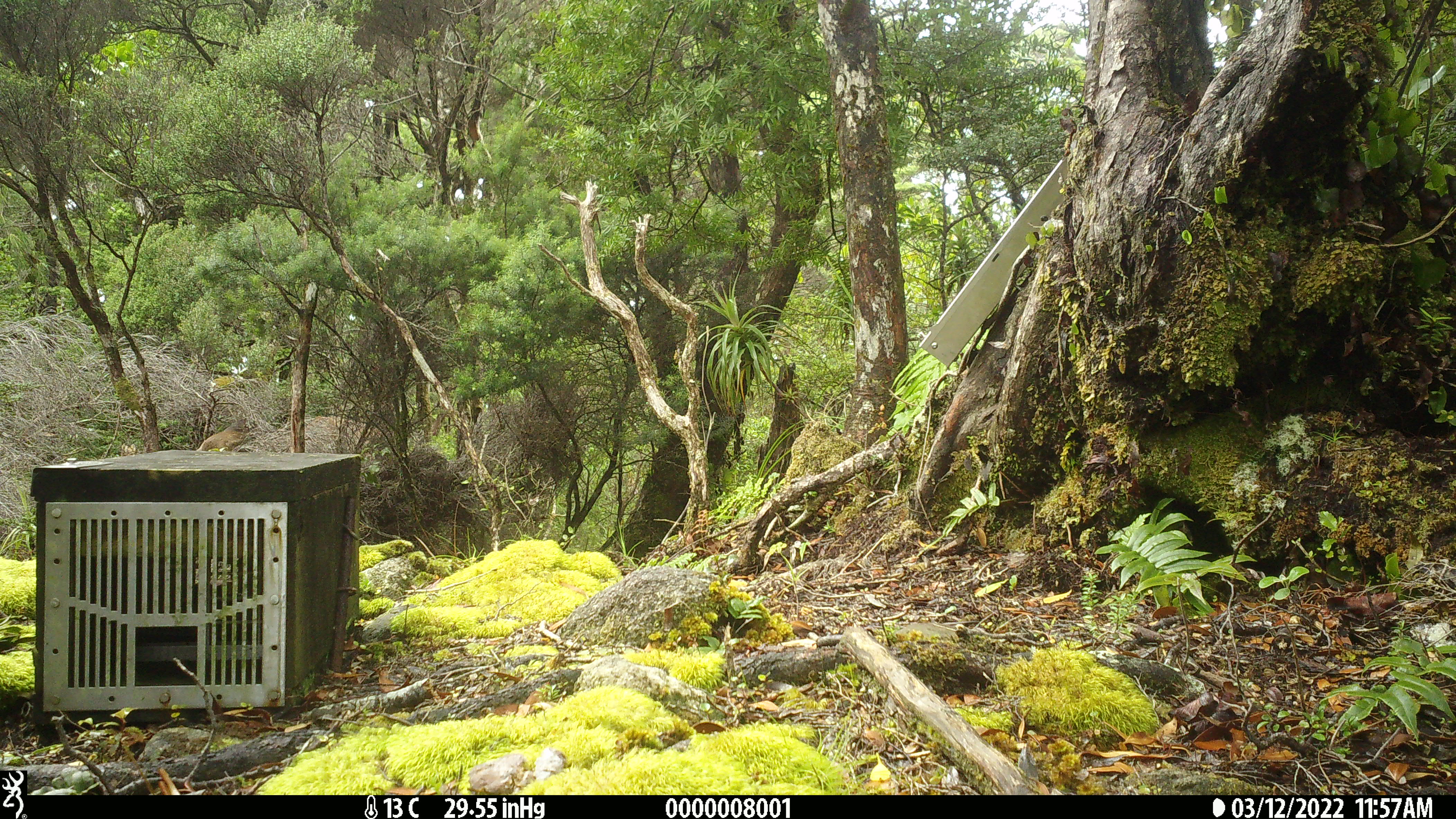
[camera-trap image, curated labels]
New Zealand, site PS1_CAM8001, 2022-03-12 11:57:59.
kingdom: Animalia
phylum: Chordata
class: Mammalia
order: Artiodactyla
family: Cervidae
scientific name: Cervidae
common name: deer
Deer (Cervidae).